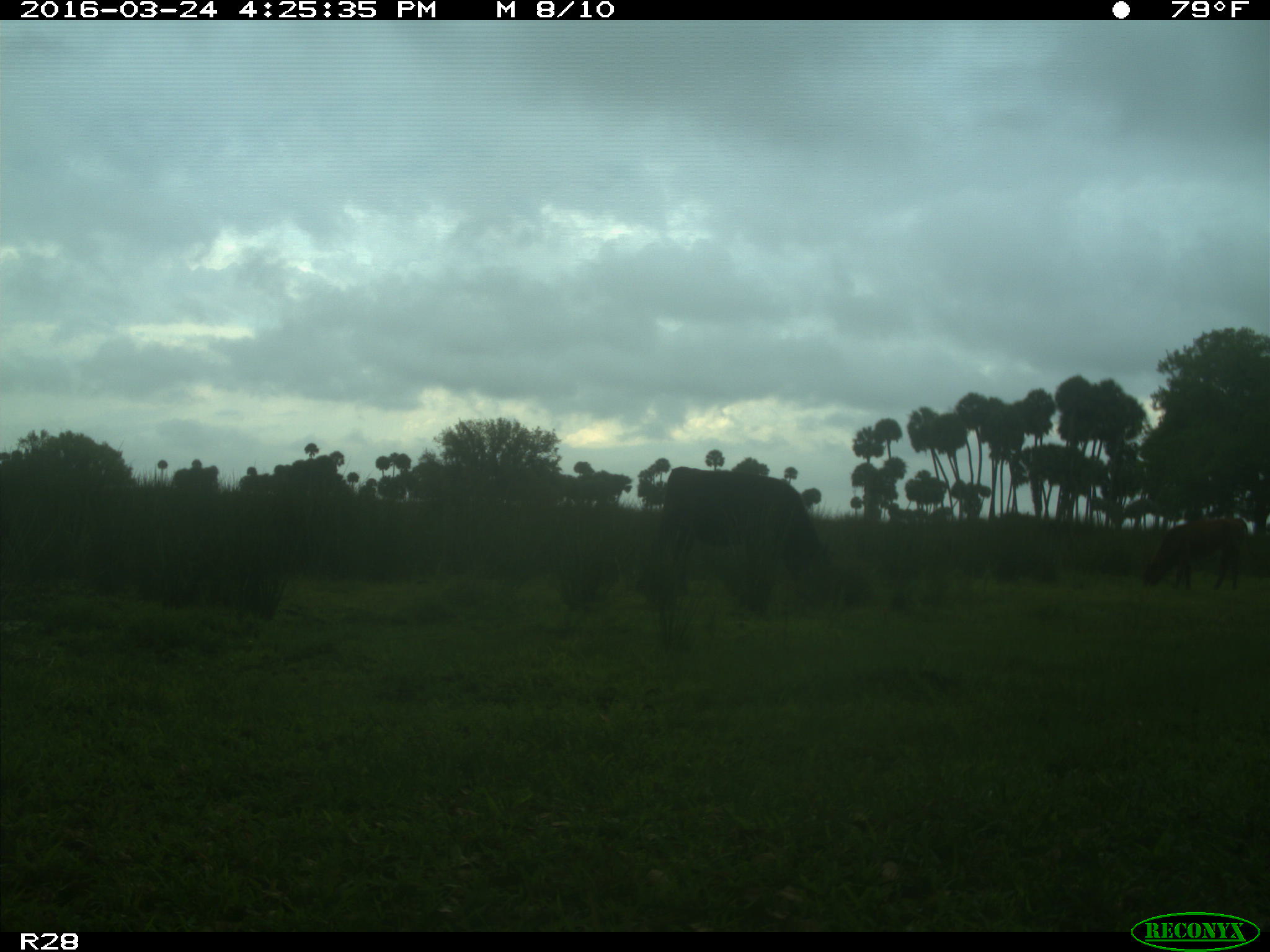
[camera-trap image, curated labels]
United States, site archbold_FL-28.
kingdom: Animalia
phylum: Chordata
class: Mammalia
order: Artiodactyla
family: Bovidae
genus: Bos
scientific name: Bos taurus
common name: domestic cow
Bos taurus (domestic cow).